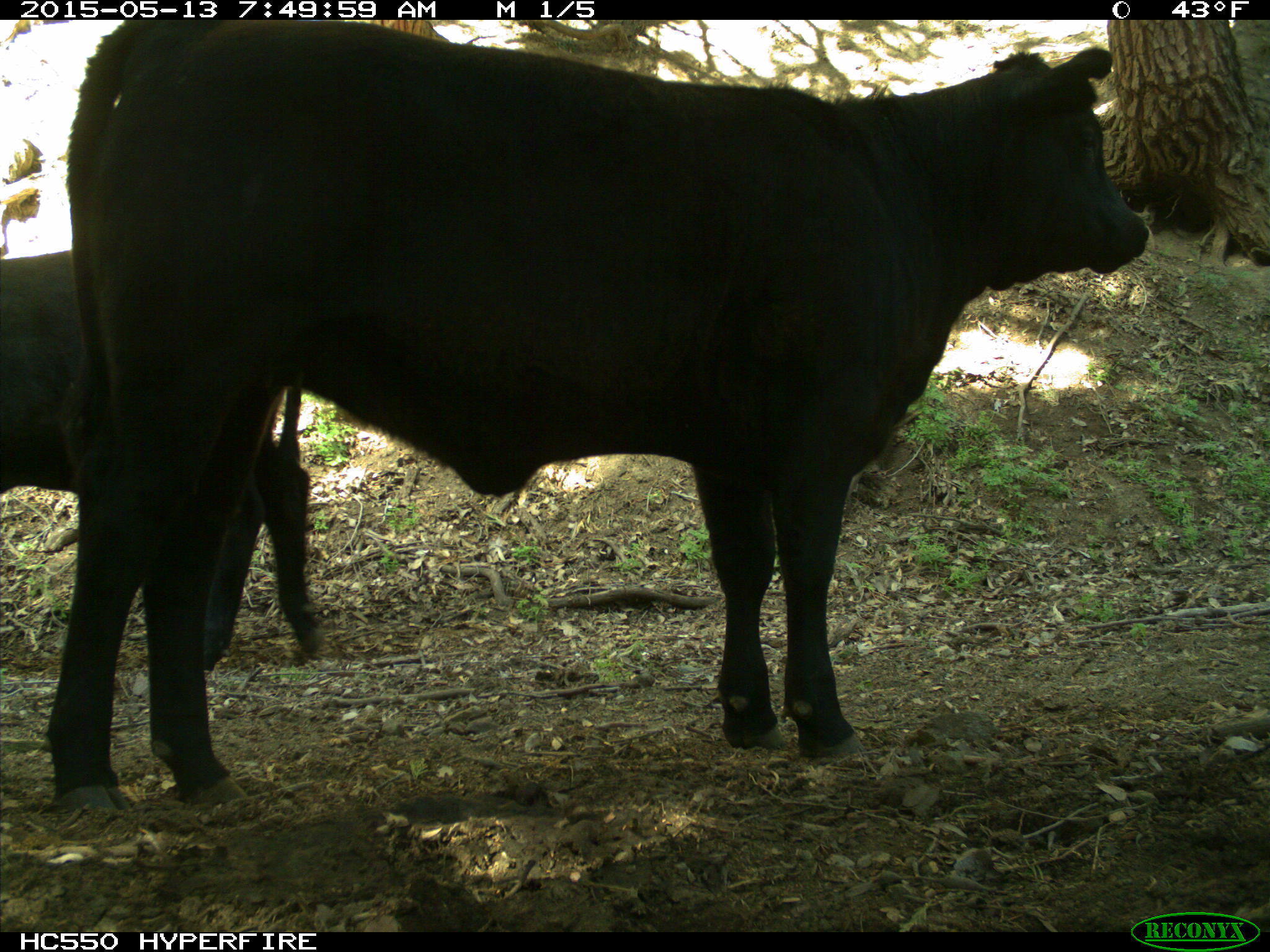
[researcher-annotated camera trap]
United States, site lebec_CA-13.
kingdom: Animalia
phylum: Chordata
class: Mammalia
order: Artiodactyla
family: Bovidae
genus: Bos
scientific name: Bos taurus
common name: domestic cow